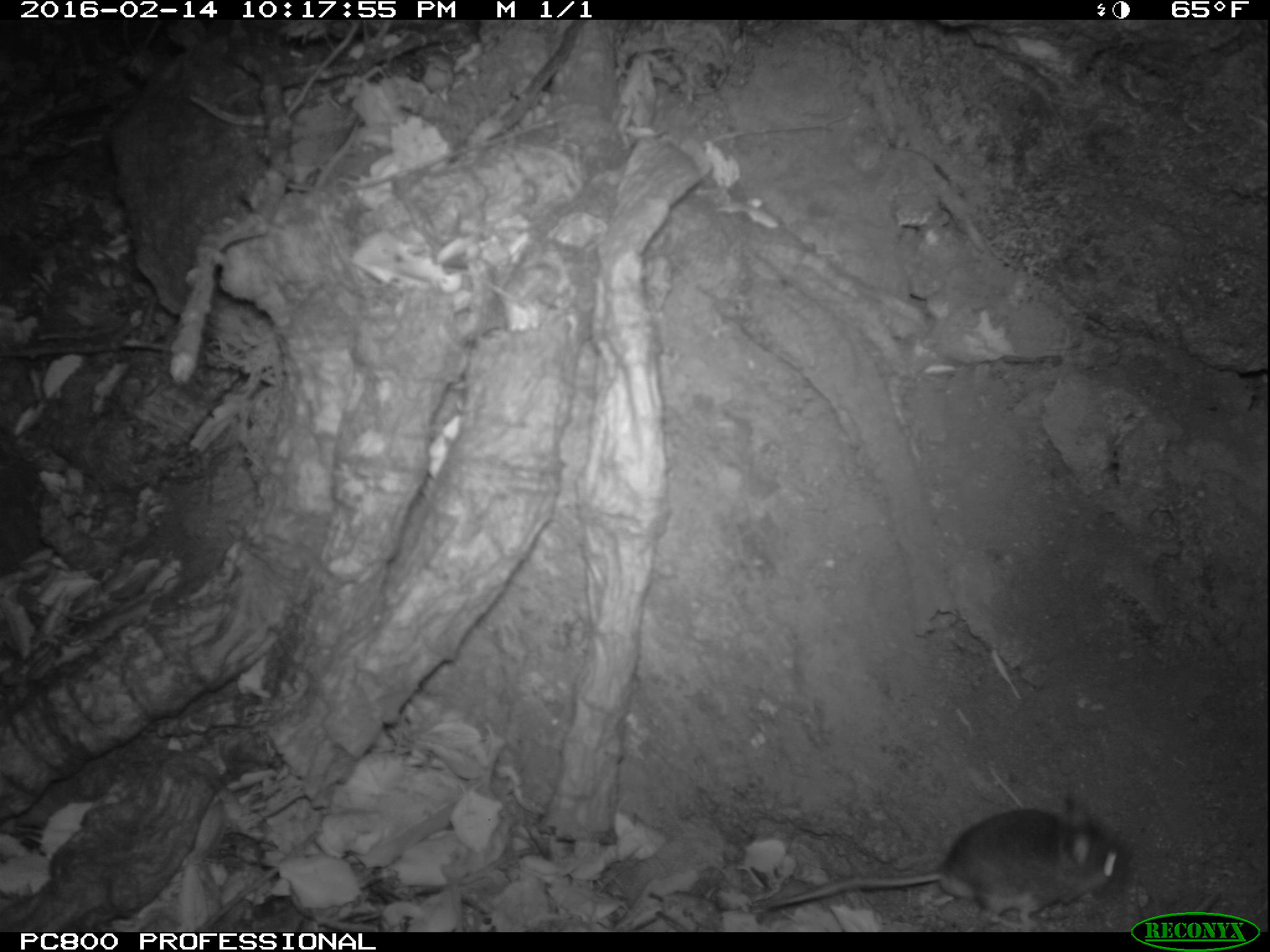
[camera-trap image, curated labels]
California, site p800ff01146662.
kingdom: Animalia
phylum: Chordata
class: Mammalia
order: Rodentia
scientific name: Rodentia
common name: rodent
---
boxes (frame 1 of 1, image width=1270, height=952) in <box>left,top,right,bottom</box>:
rodent: <box>765,800,1132,932</box>